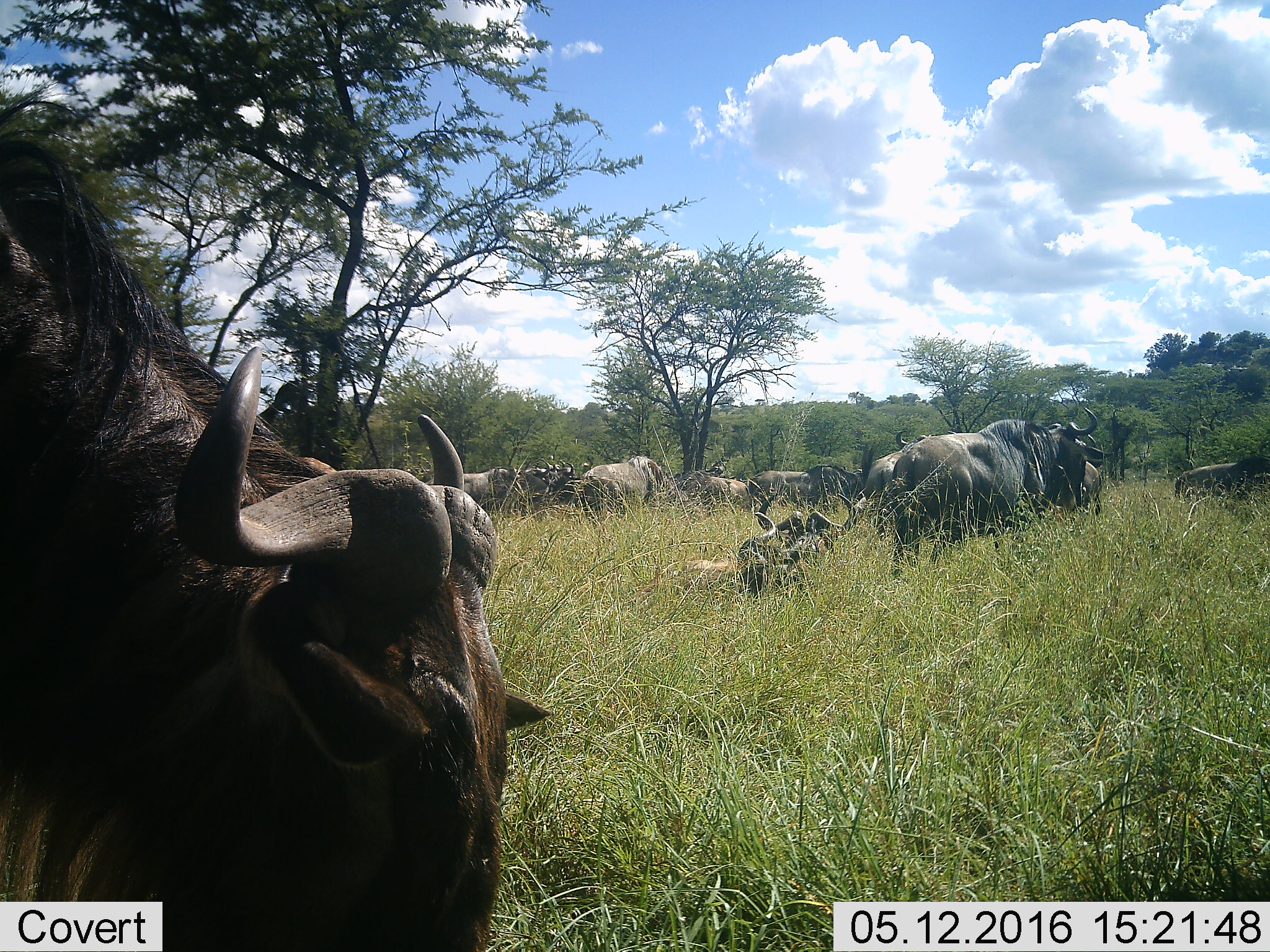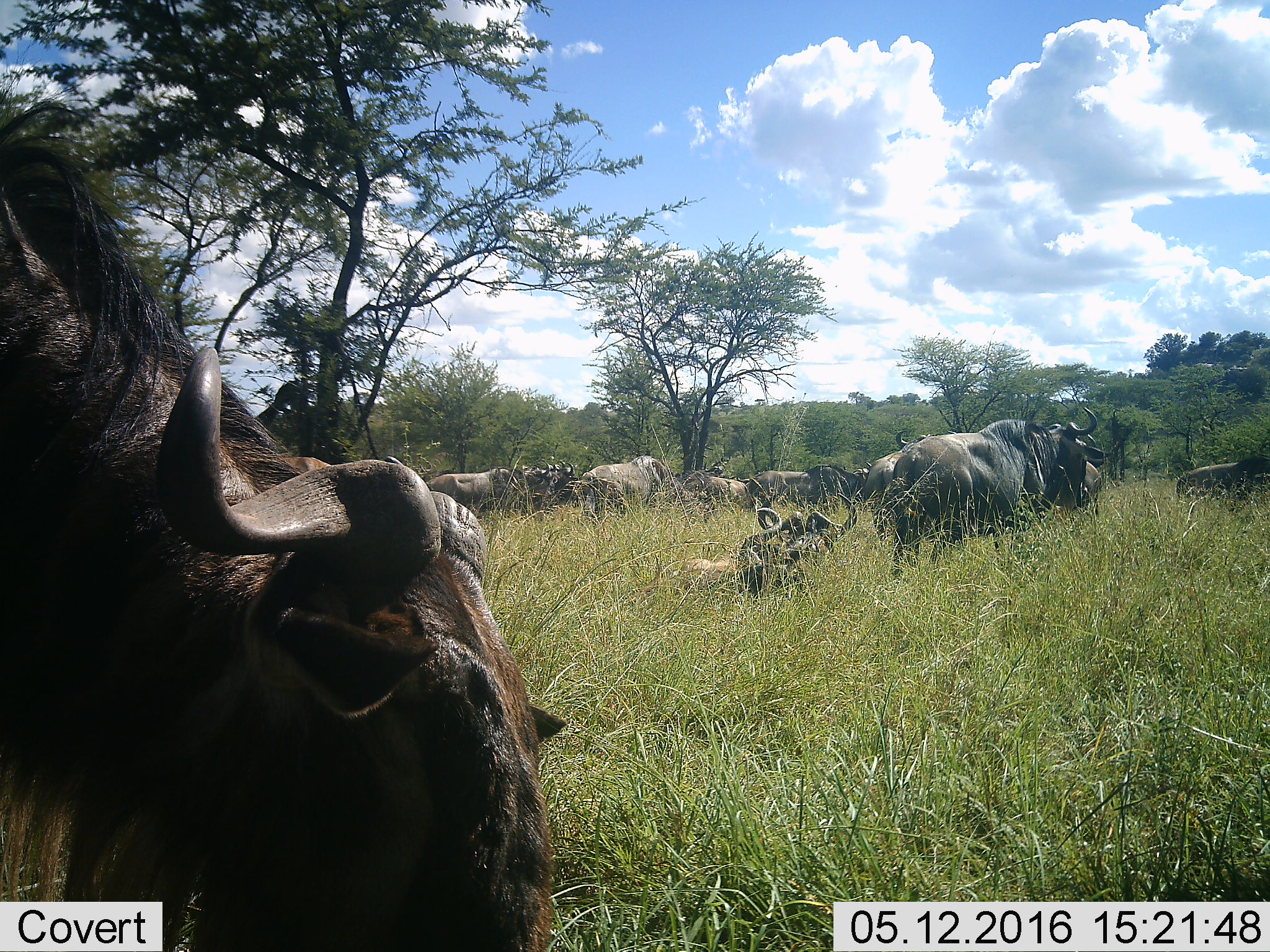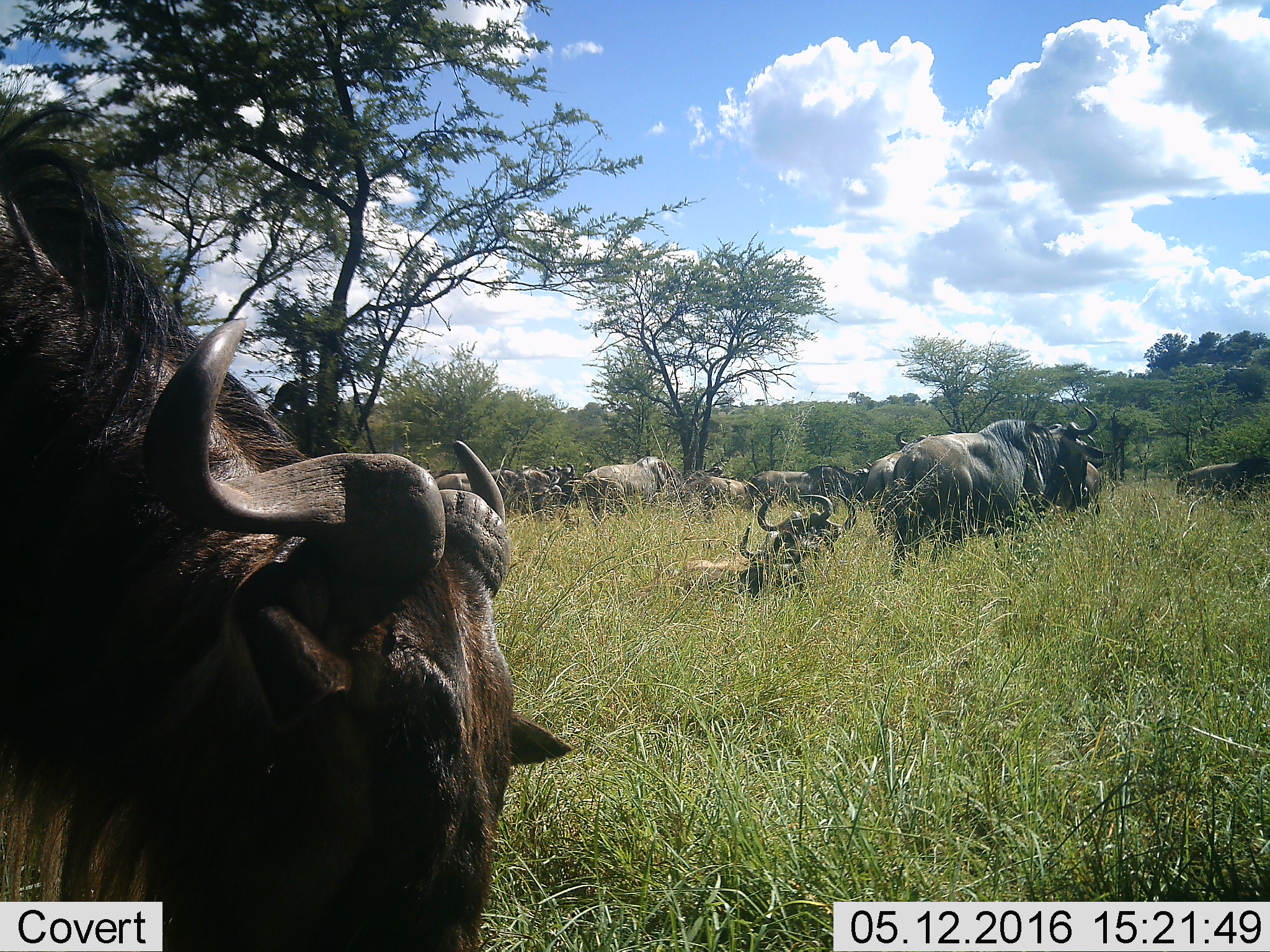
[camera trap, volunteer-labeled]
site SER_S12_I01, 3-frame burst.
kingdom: Animalia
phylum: Chordata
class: Mammalia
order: Artiodactyla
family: Bovidae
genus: Connochaetes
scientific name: Connochaetes taurinus taurinus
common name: blue wildebeest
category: wildebeestblue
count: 11-50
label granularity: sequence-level